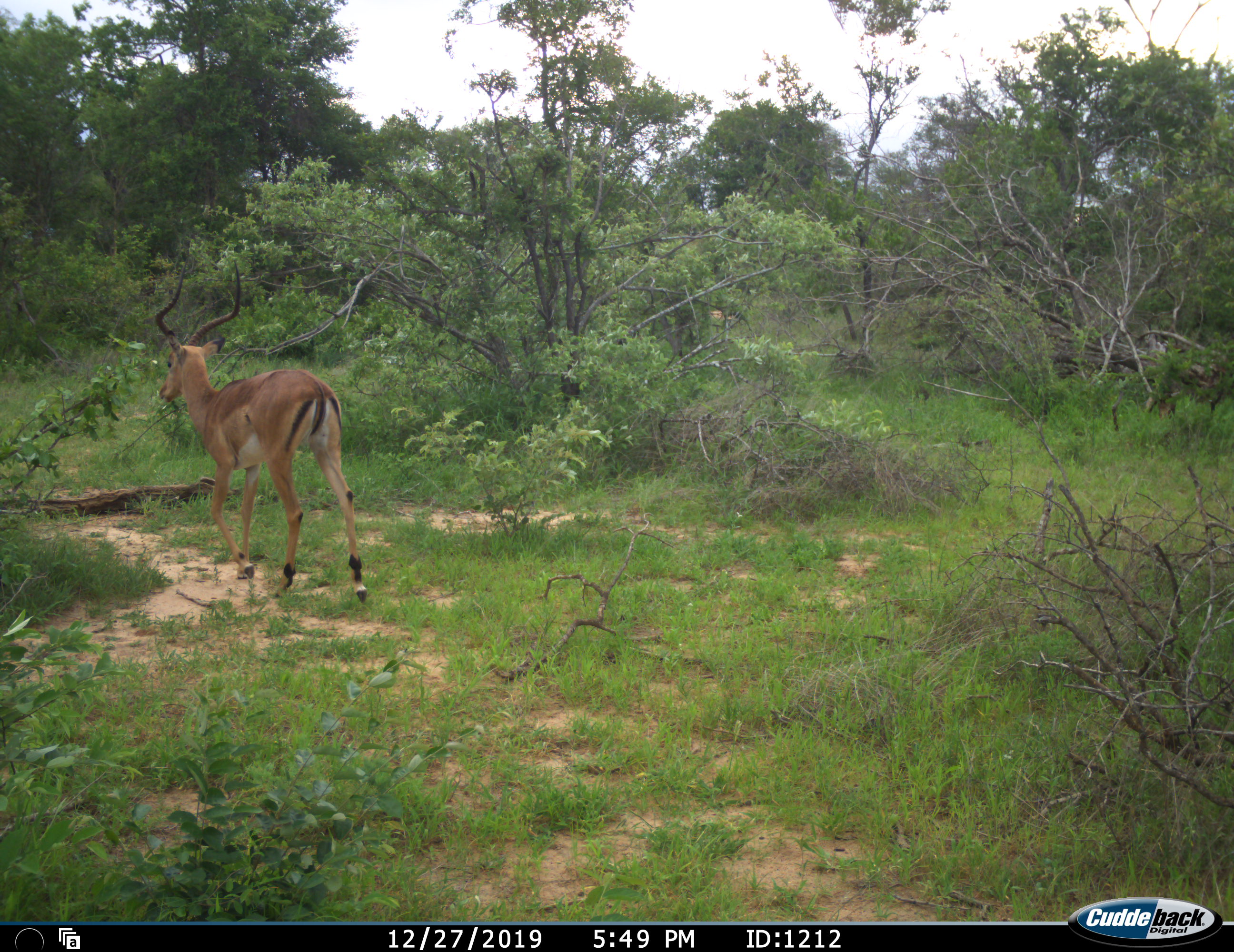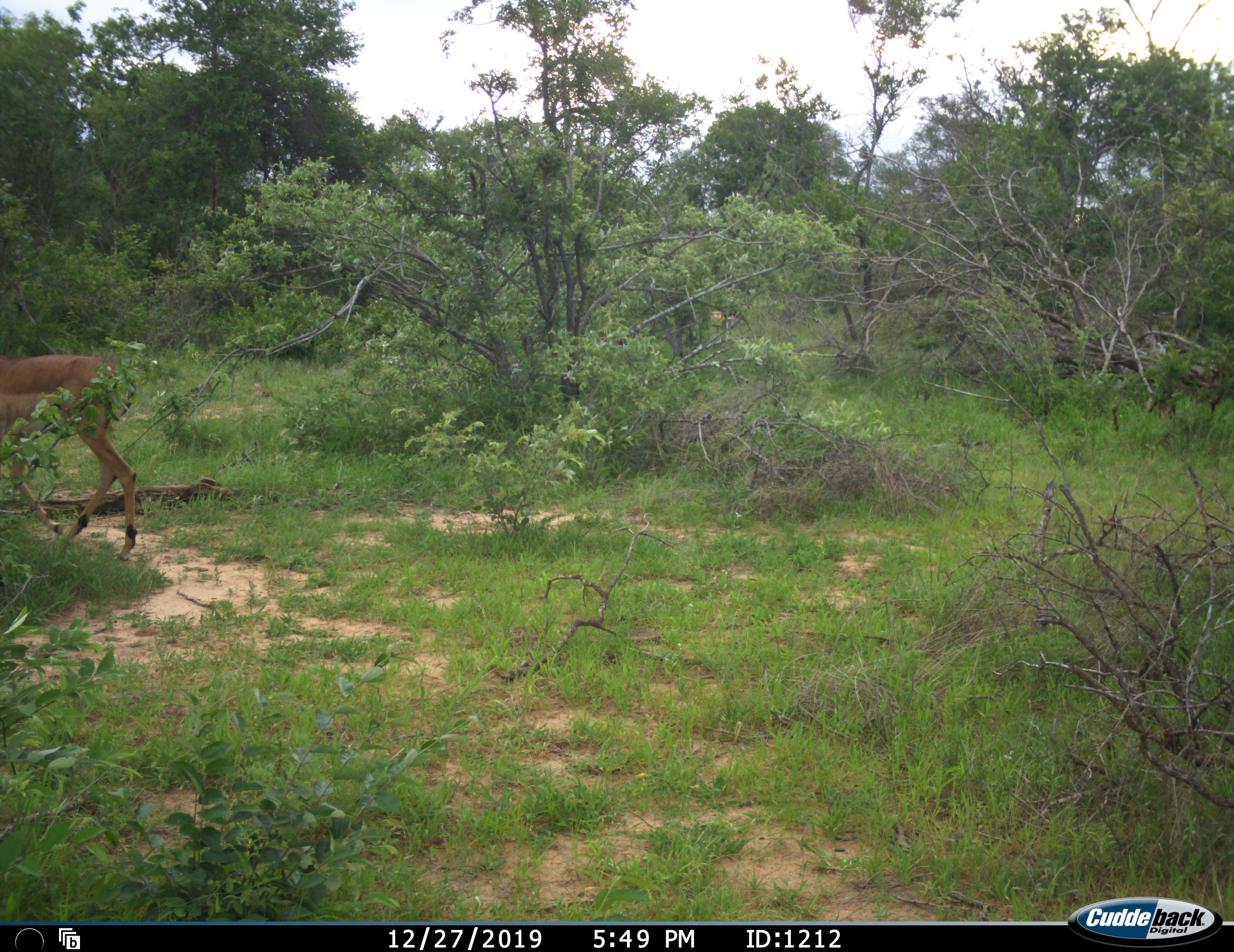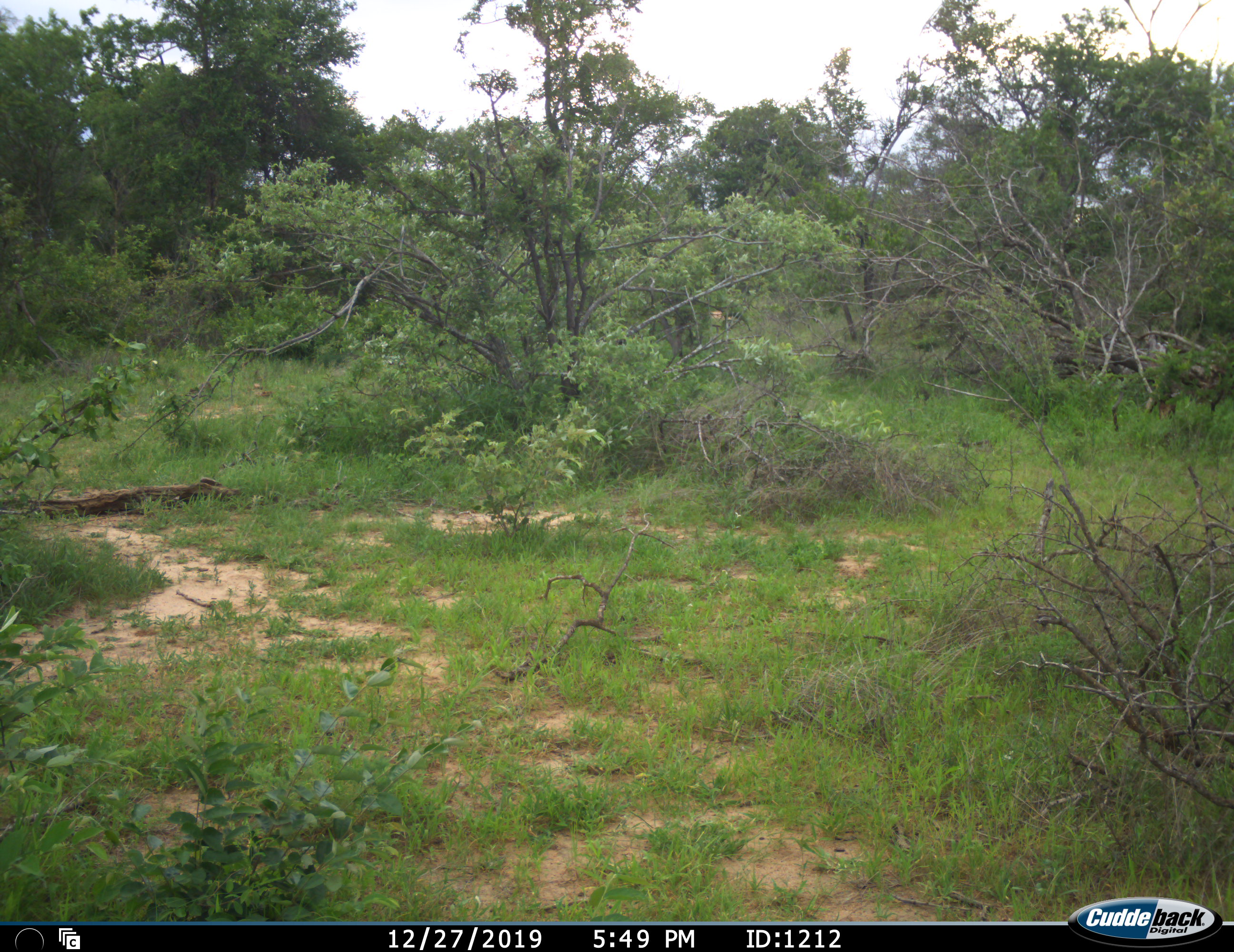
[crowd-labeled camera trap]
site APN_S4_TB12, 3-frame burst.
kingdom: Animalia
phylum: Chordata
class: Mammalia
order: Artiodactyla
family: Bovidae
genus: Aepyceros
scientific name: Aepyceros melampus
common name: impala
Impala (Aepyceros melampus), count 1. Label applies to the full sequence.